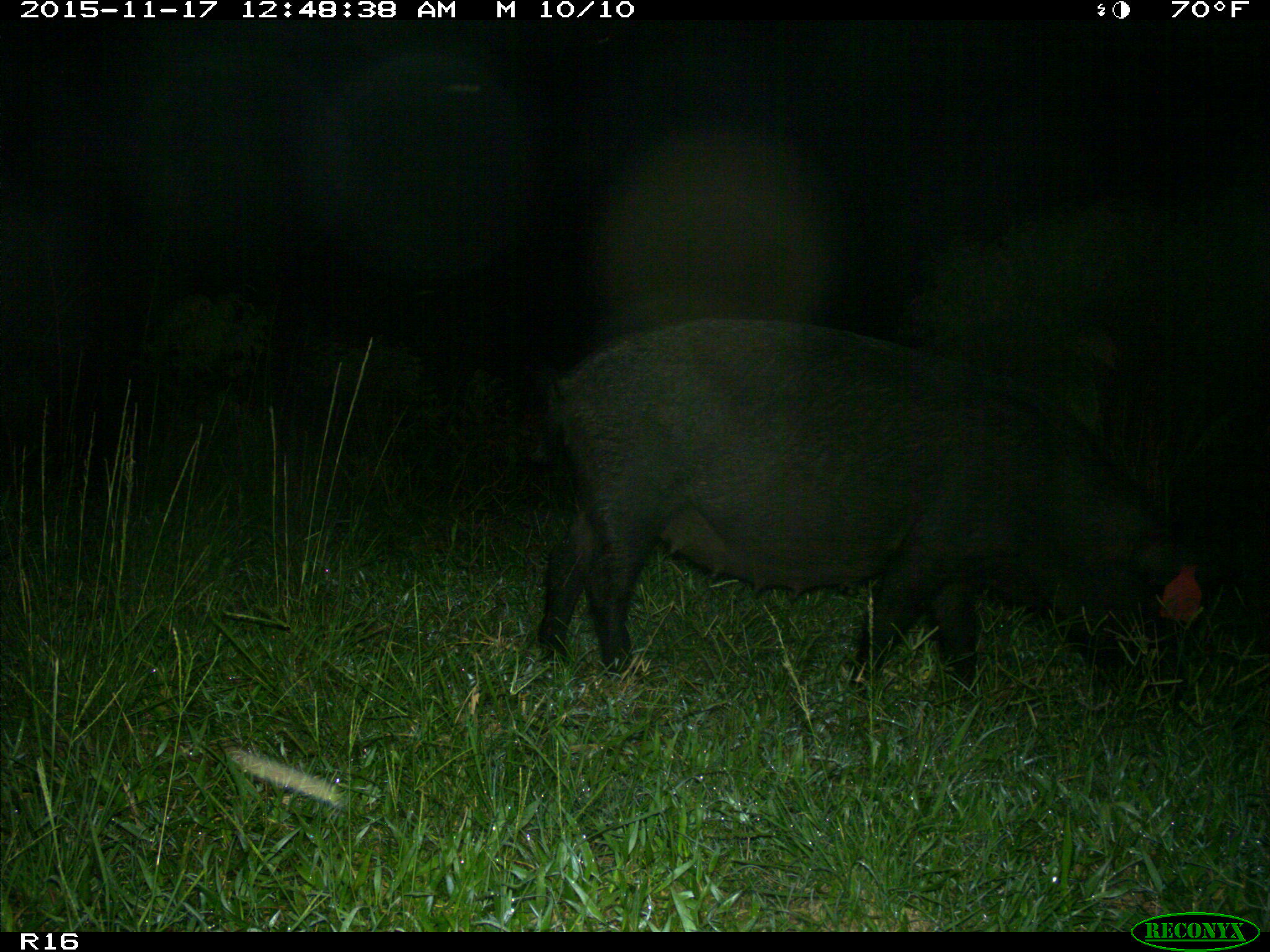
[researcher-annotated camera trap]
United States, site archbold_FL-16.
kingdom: Animalia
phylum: Chordata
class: Mammalia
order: Artiodactyla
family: Suidae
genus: Sus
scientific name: Sus scrofa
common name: wild boar